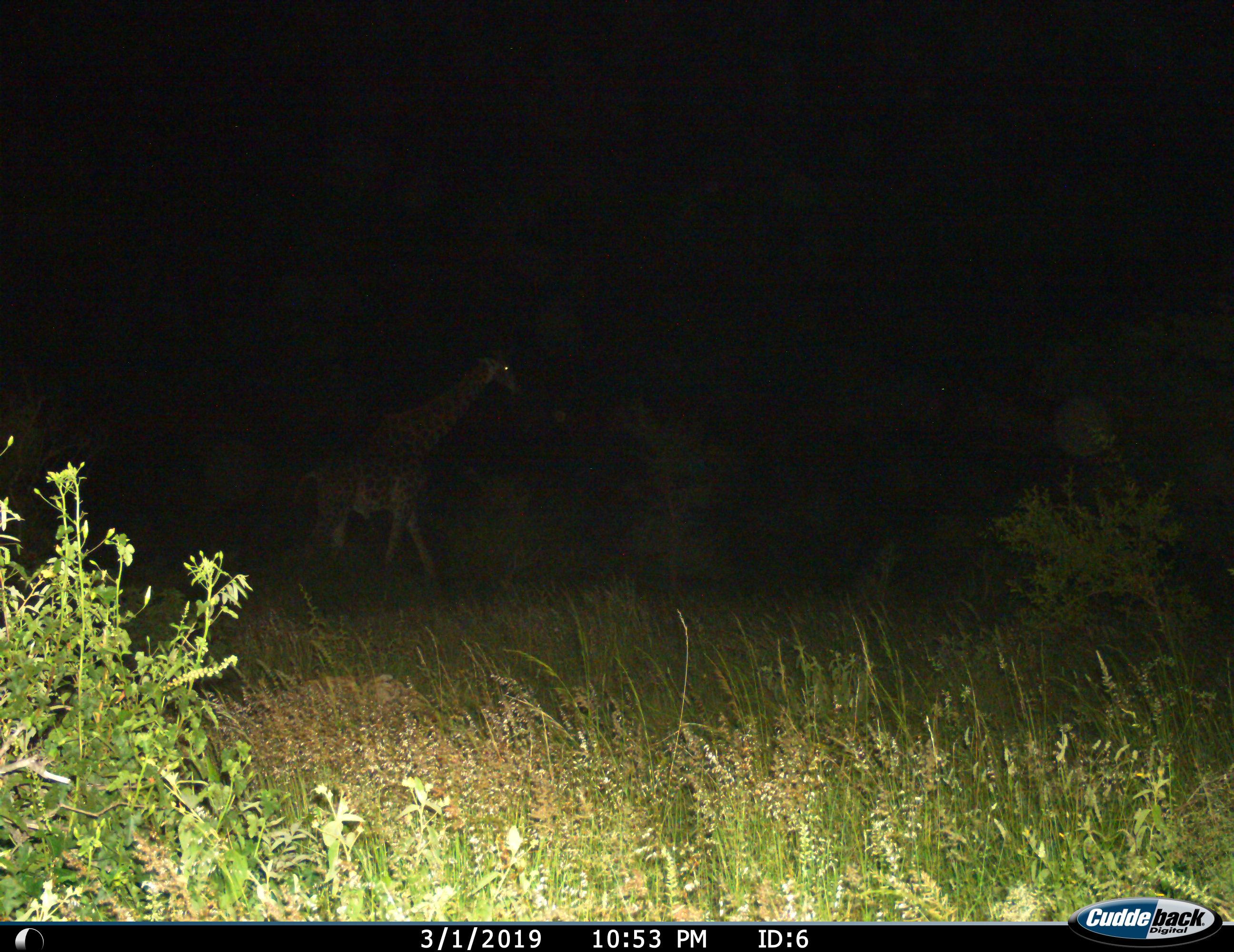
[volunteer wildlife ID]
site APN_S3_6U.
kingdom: Animalia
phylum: Chordata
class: Mammalia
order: Artiodactyla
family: Giraffidae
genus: Giraffa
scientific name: Giraffa camelopardalis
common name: giraffe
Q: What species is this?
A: Giraffe (Giraffa camelopardalis).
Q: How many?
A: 1.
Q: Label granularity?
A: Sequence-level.